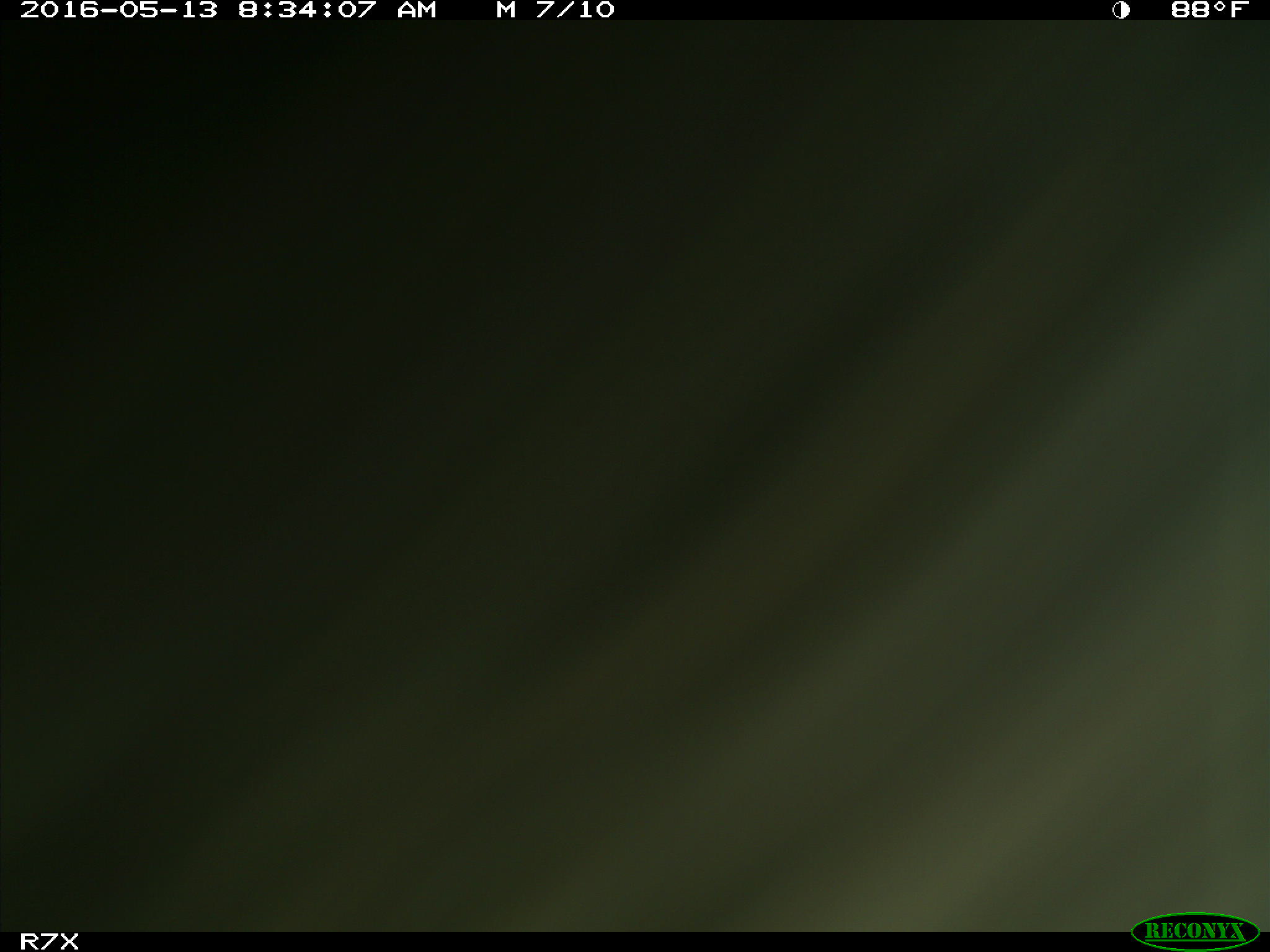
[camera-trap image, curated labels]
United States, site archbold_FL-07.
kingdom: Animalia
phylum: Chordata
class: Mammalia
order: Artiodactyla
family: Bovidae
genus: Bos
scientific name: Bos taurus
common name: domestic cow